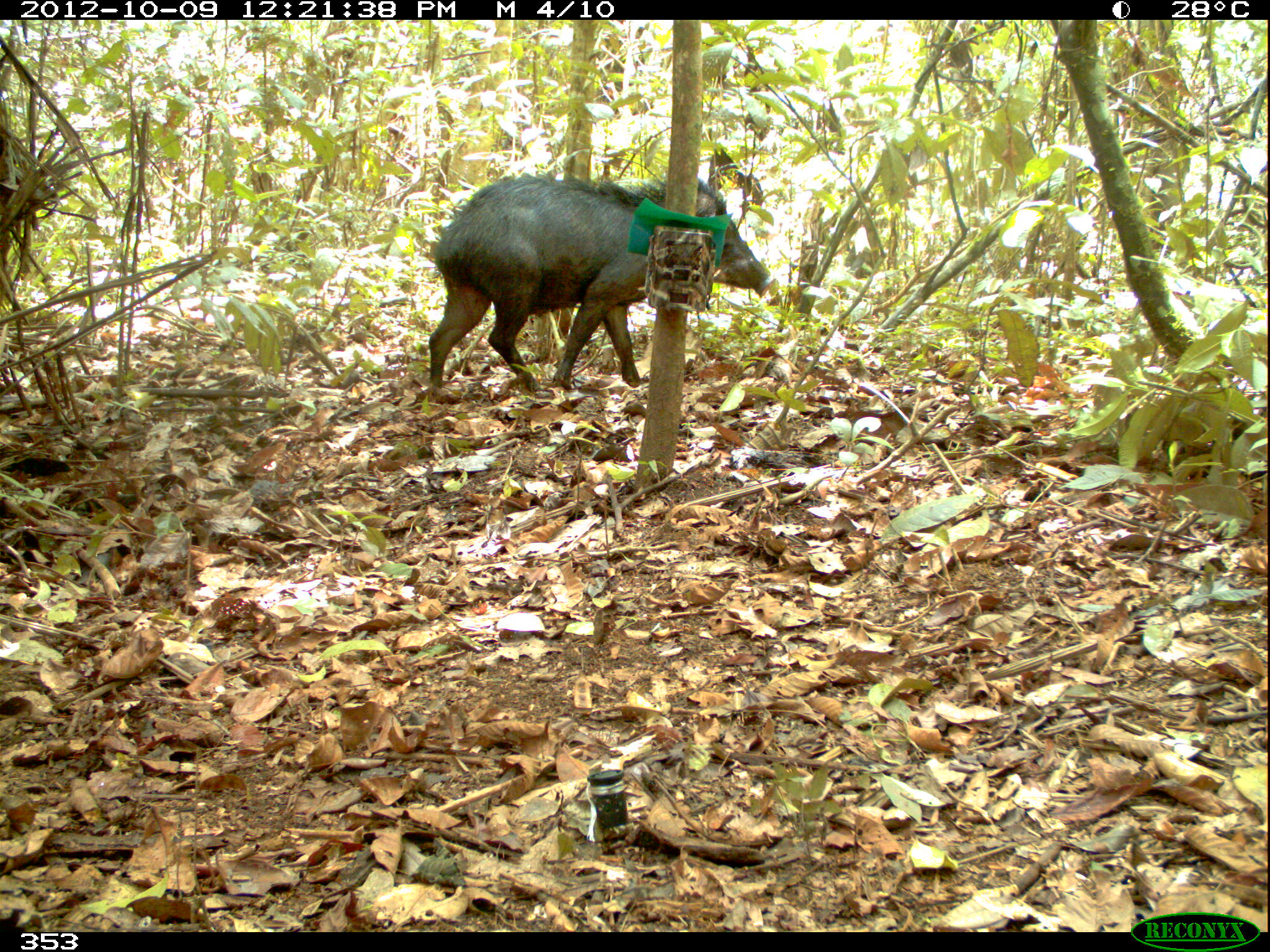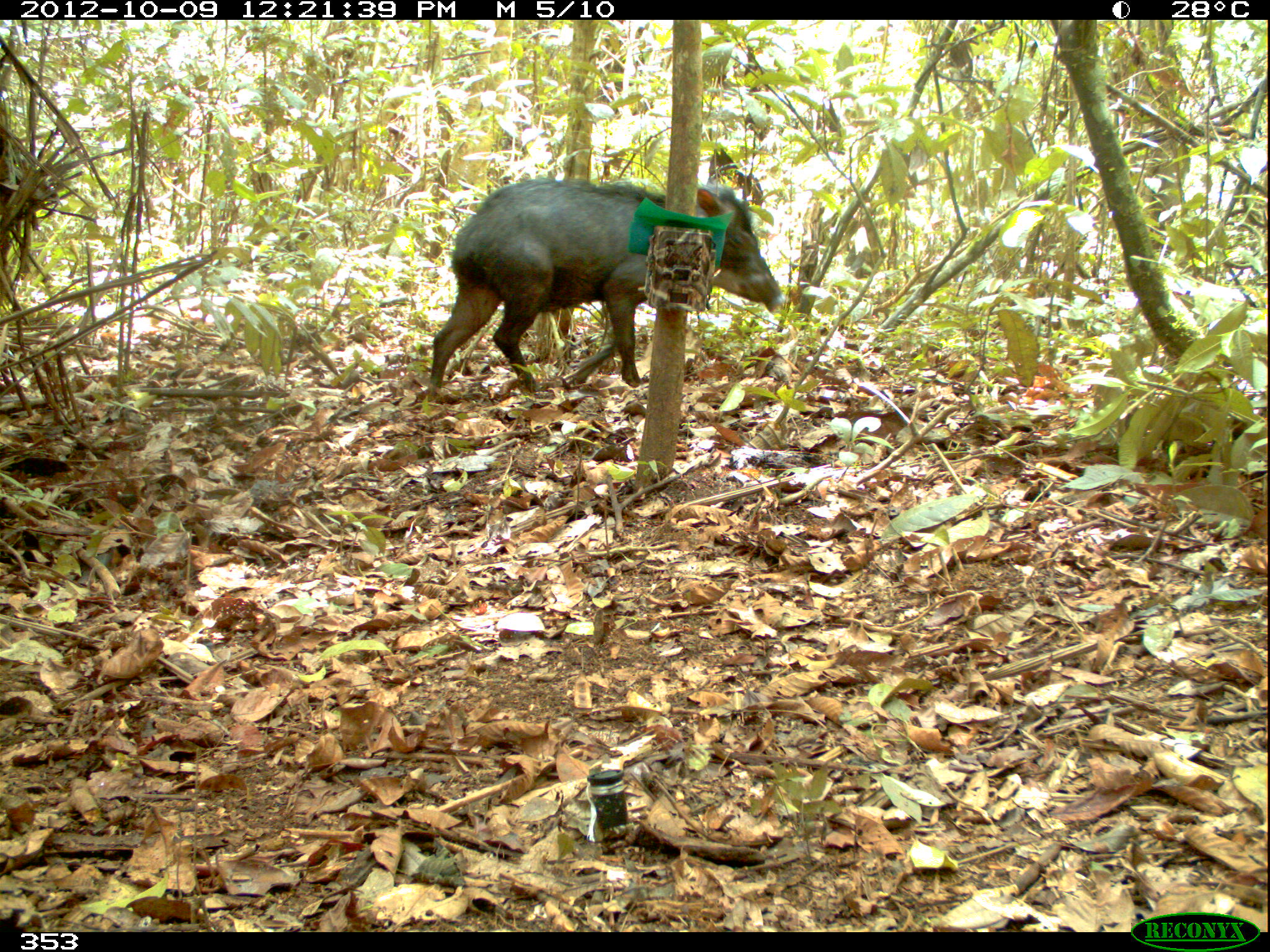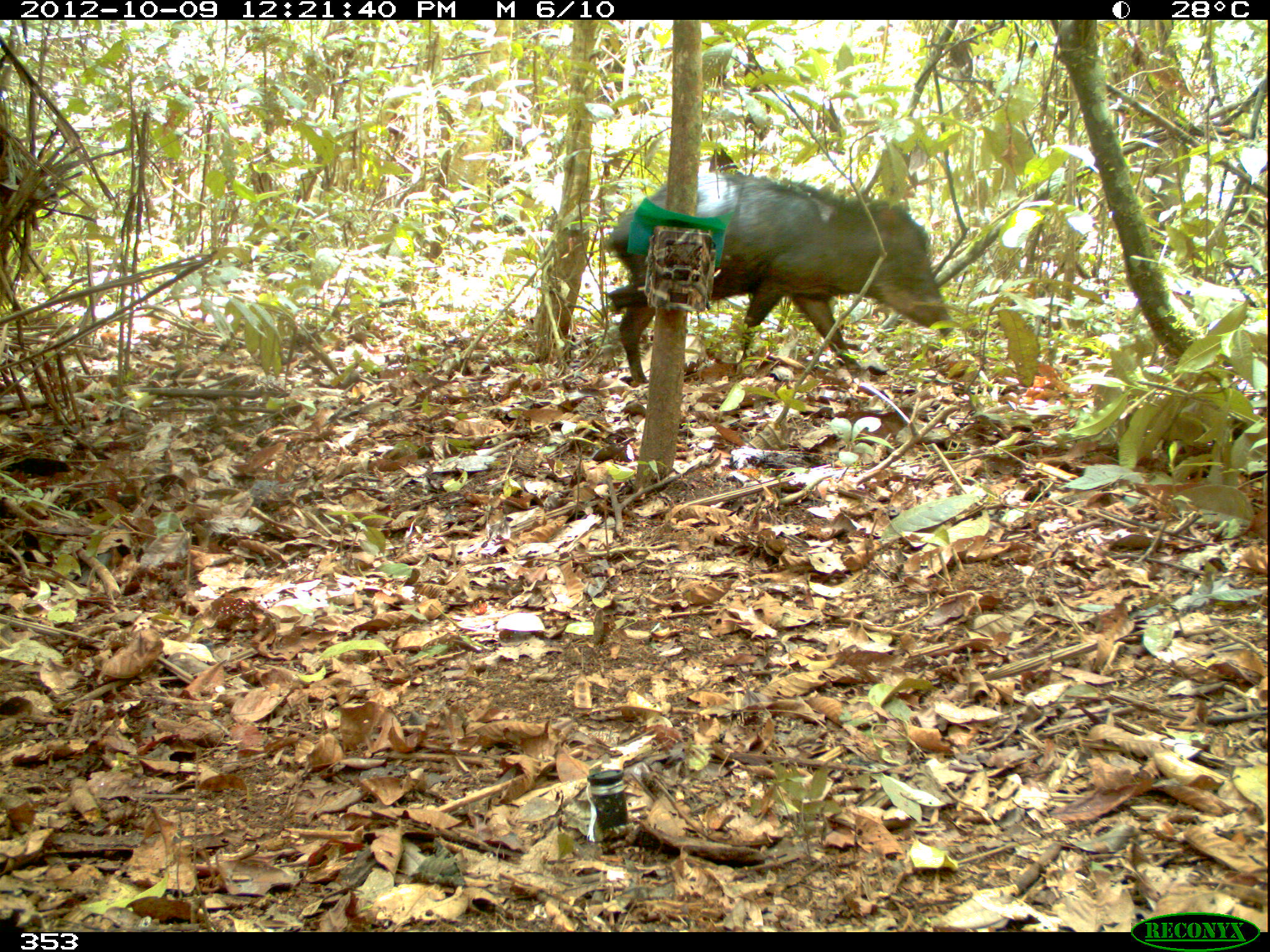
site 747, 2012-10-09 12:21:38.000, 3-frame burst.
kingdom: Animalia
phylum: Chordata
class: Mammalia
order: Artiodactyla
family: Tayassuidae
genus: Tayassu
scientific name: Tayassu pecari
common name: white-lipped peccary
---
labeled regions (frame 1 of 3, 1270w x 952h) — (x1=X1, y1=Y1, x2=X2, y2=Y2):
tayassu pecari: (x1=425, y1=170, x2=774, y2=393)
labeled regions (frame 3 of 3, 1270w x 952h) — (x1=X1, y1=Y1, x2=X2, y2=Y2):
tayassu pecari: (x1=598, y1=165, x2=958, y2=383)